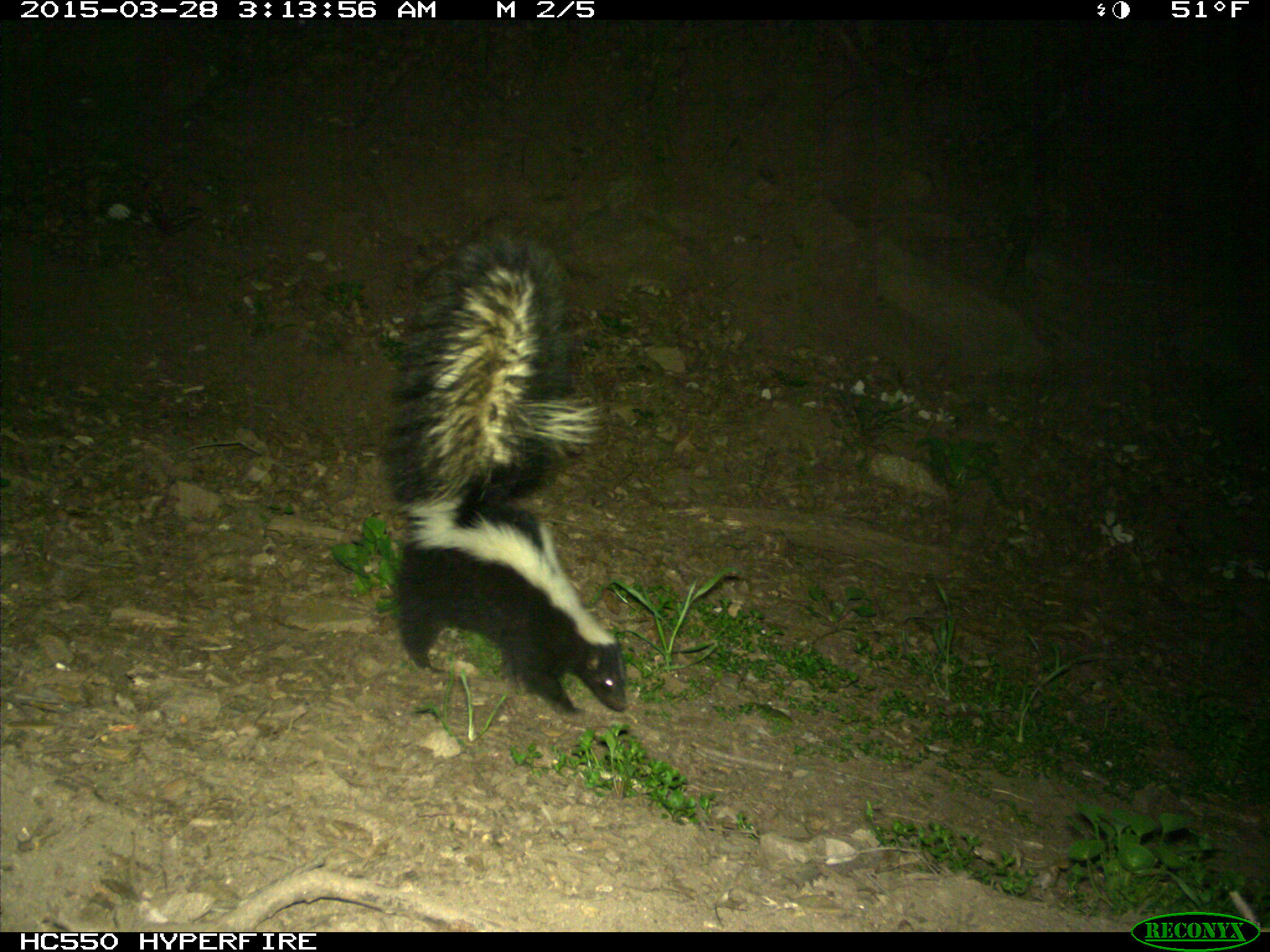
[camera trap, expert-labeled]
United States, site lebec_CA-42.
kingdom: Animalia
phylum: Chordata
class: Mammalia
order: Carnivora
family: Mephitidae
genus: Mephitis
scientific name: Mephitis mephitis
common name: striped skunk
Mephitis mephitis (striped skunk).